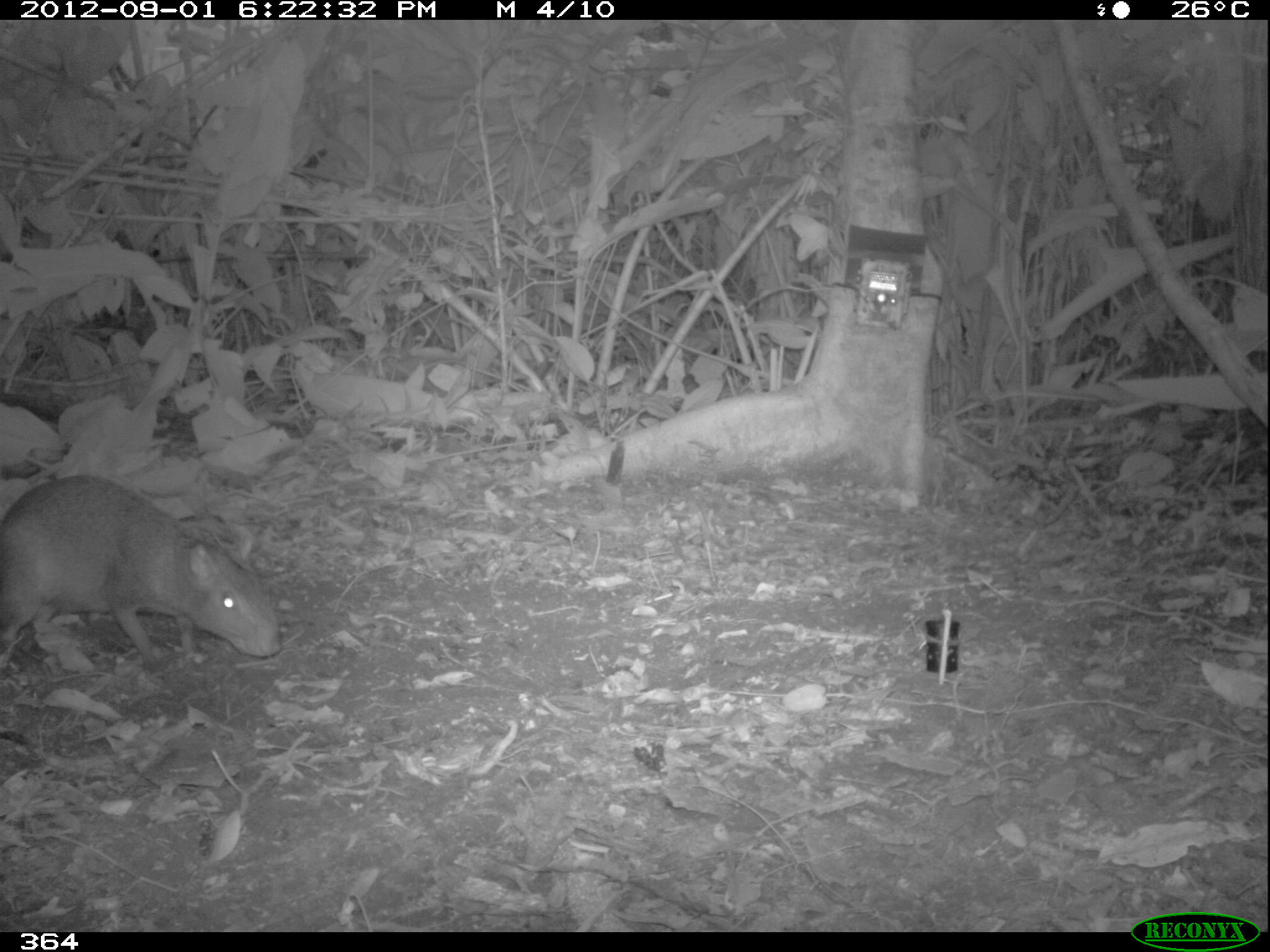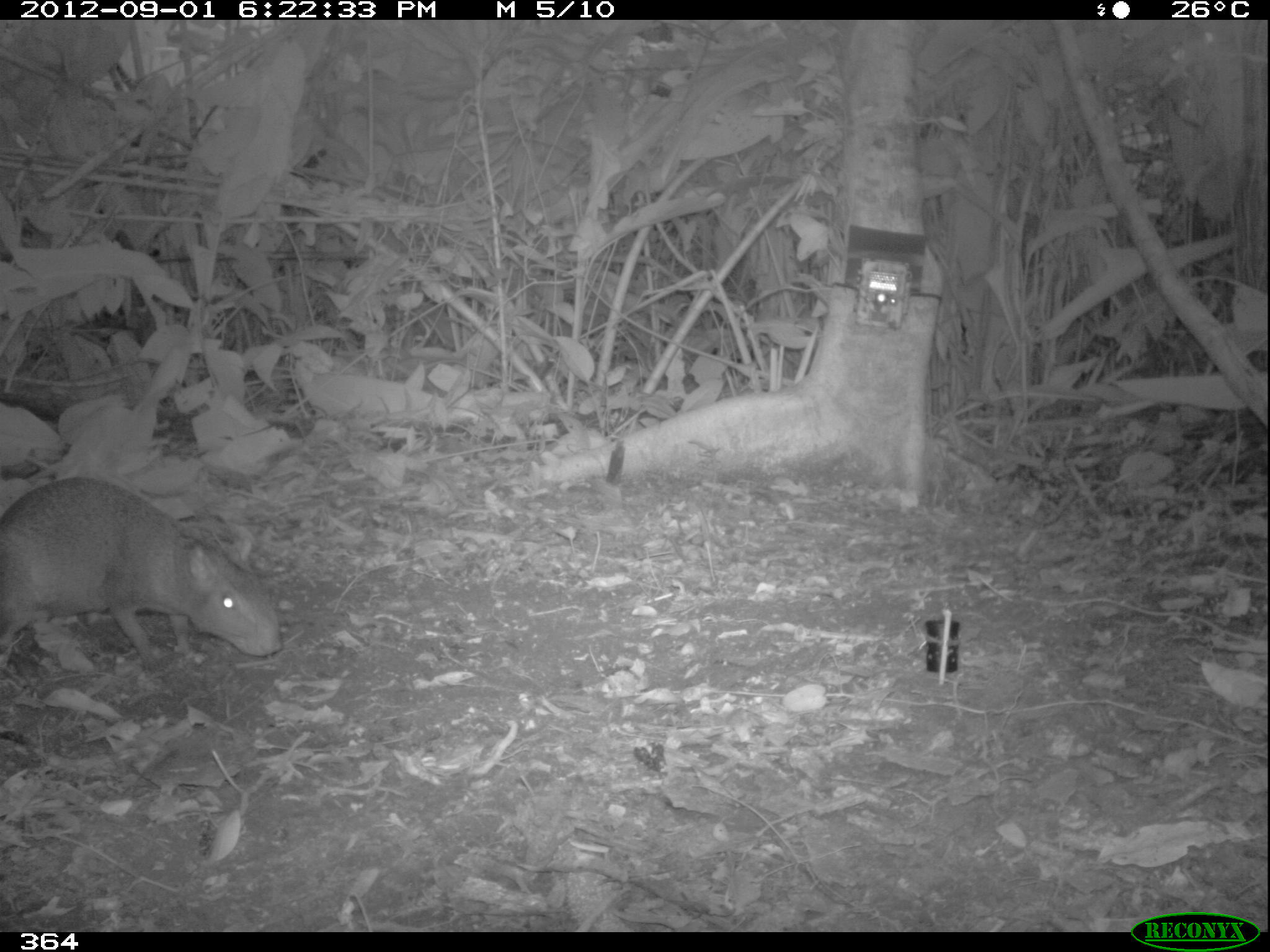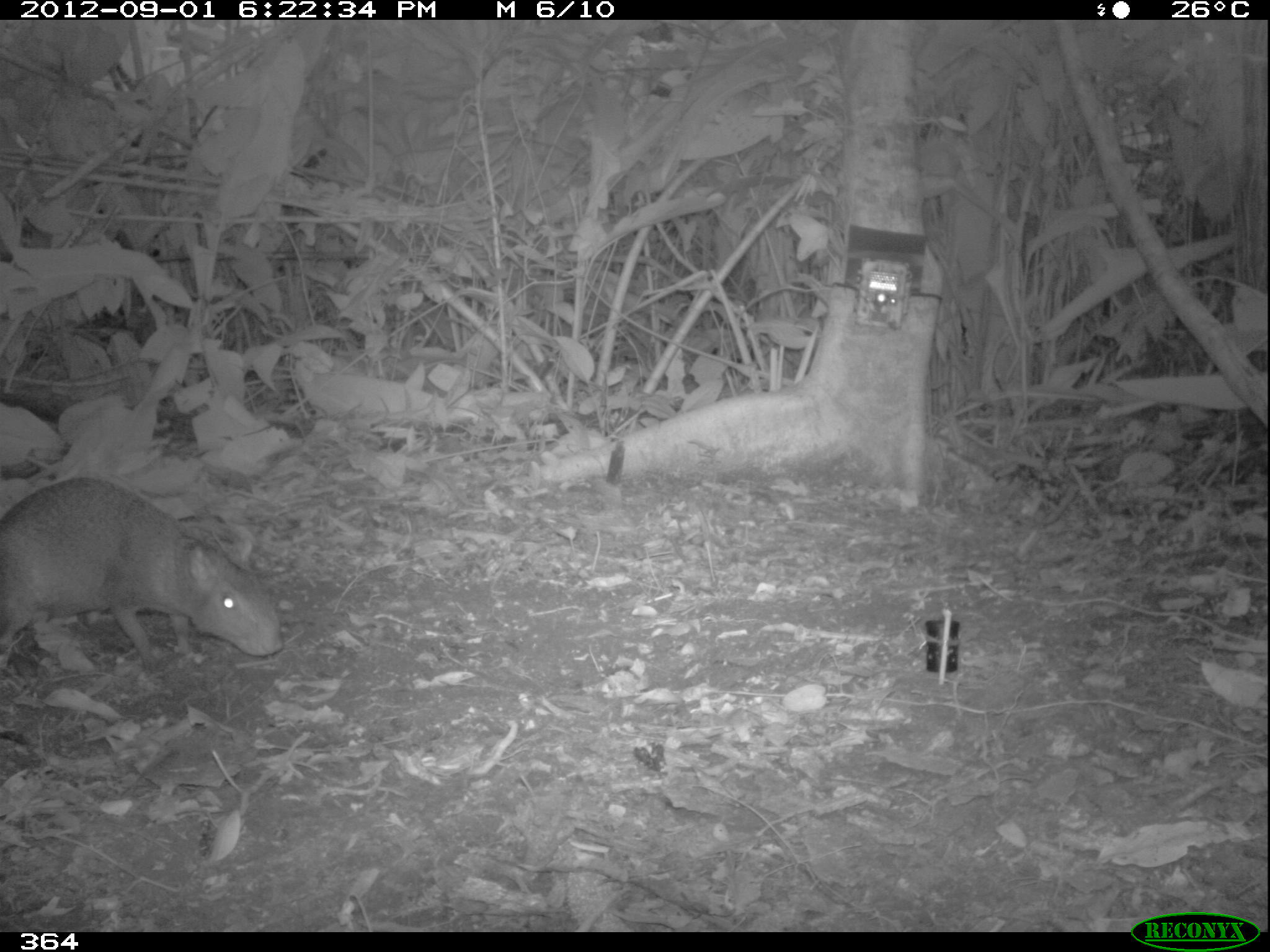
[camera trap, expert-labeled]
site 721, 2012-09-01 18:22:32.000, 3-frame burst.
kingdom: Animalia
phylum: Chordata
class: Mammalia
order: Rodentia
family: Dasyproctidae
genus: Dasyprocta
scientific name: Dasyprocta punctata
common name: central american agouti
Dasyprocta punctata (central american agouti).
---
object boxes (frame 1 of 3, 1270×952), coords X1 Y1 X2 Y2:
dasyprocta punctata: 0 473 282 657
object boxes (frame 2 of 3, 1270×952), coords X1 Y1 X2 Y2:
dasyprocta punctata: 0 475 283 669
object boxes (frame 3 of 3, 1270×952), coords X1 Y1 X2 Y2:
dasyprocta punctata: 0 476 283 666